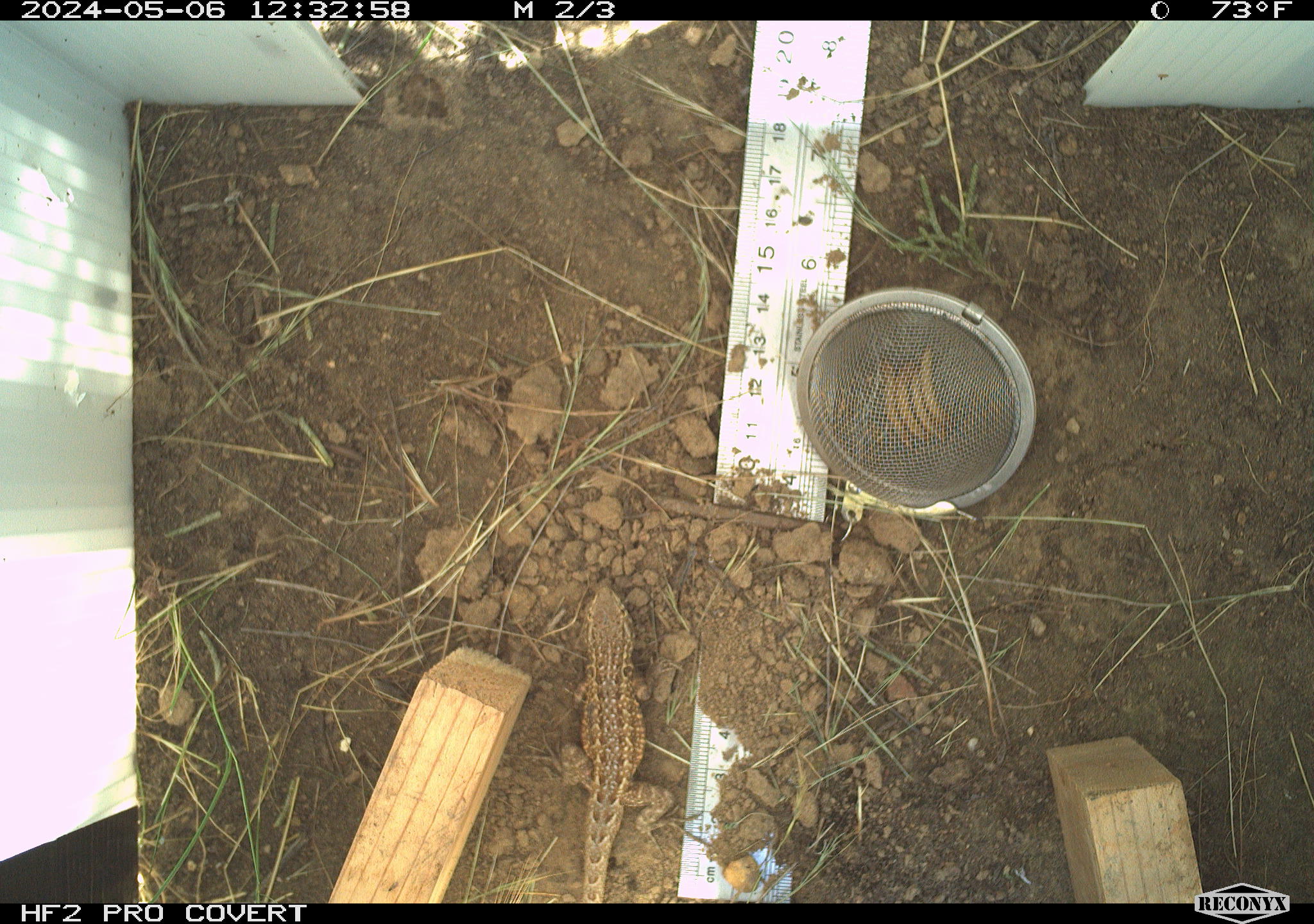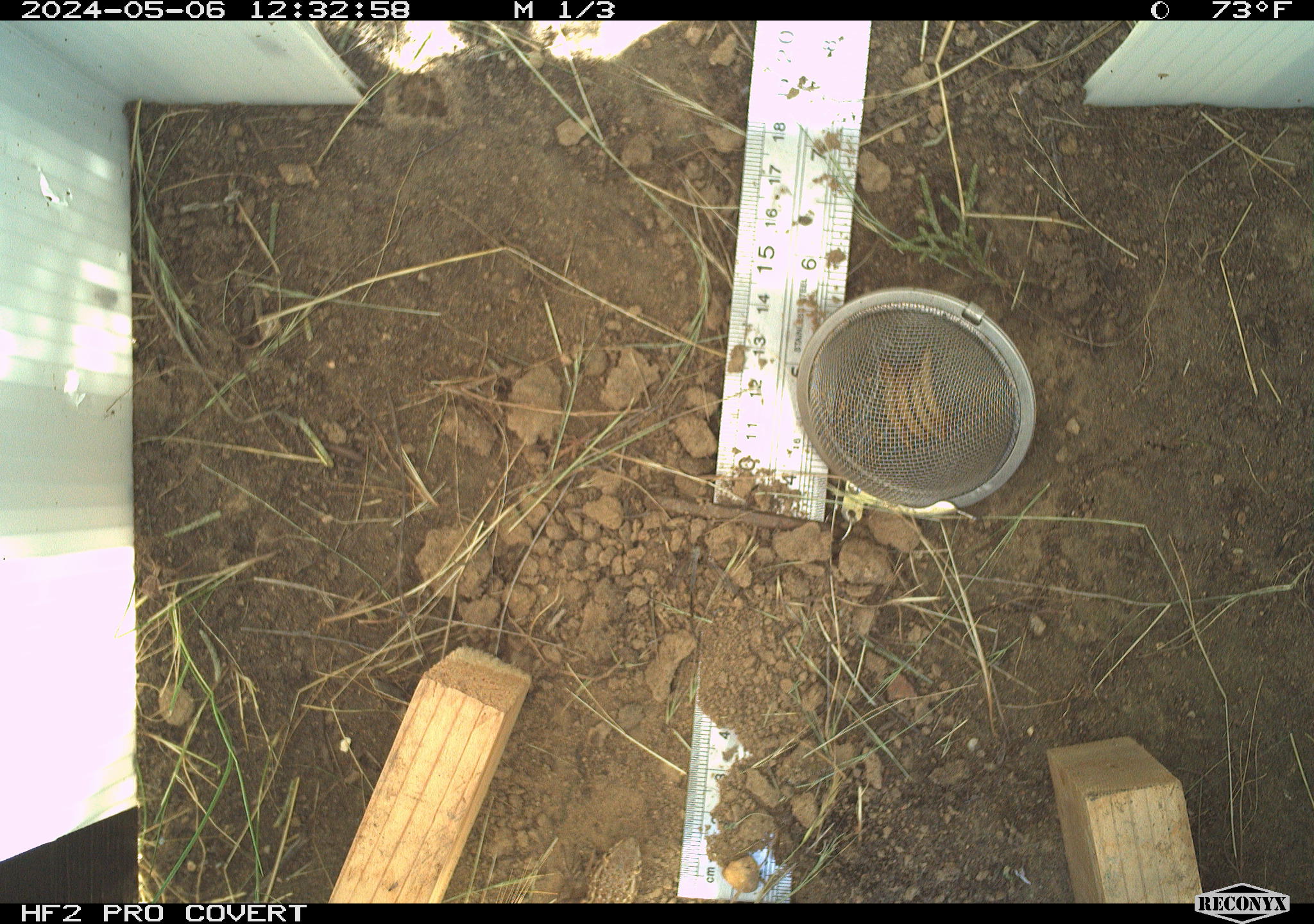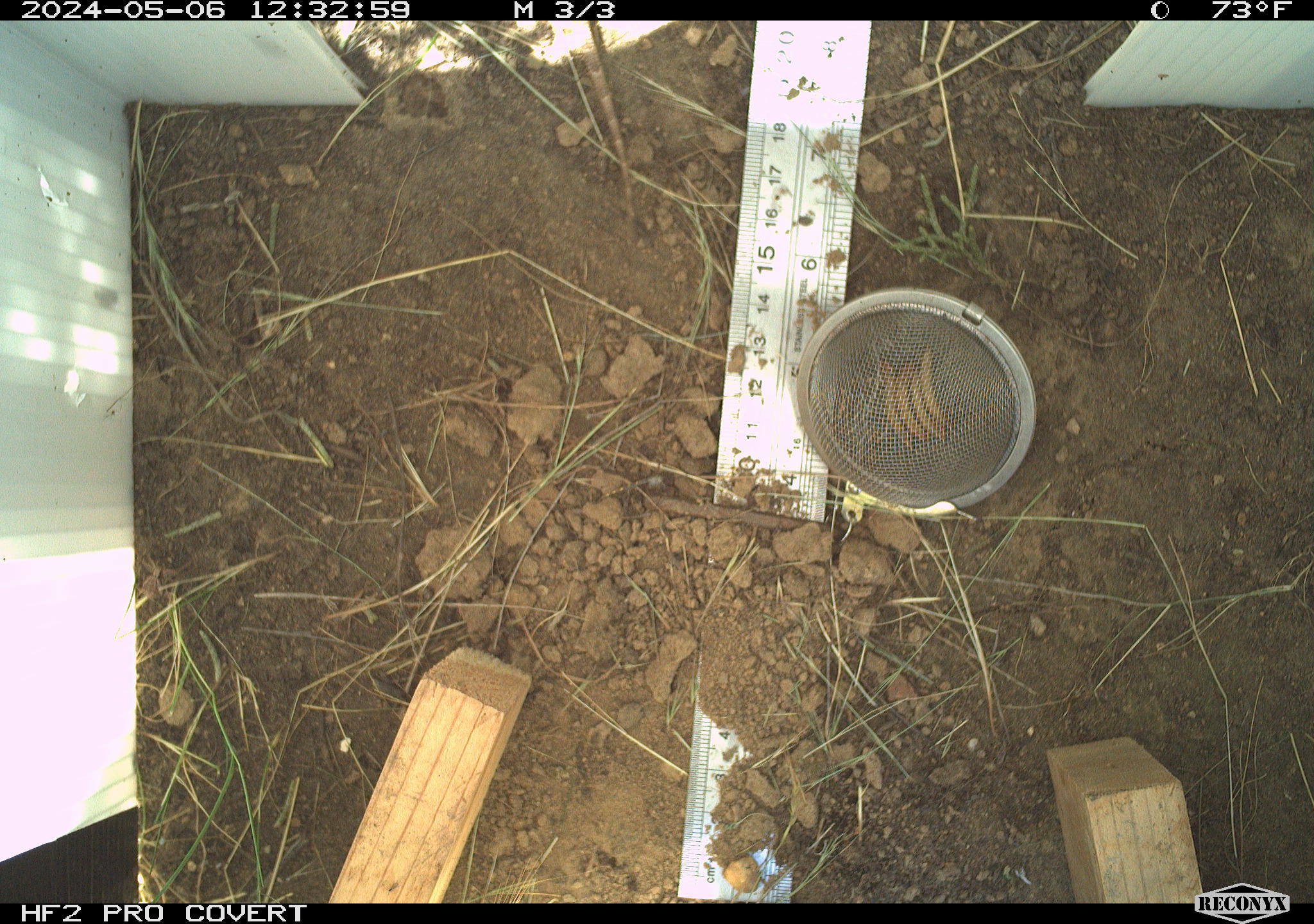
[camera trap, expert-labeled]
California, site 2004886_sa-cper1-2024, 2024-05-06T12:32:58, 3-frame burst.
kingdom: Animalia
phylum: Chordata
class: Reptilia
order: Squamata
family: Phrynosomatidae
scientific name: Phrynosomatidae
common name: north american spiny lizards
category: sceloporus/uta species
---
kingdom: Animalia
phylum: Chordata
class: Reptilia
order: Squamata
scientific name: Squamata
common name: lizards and snakes